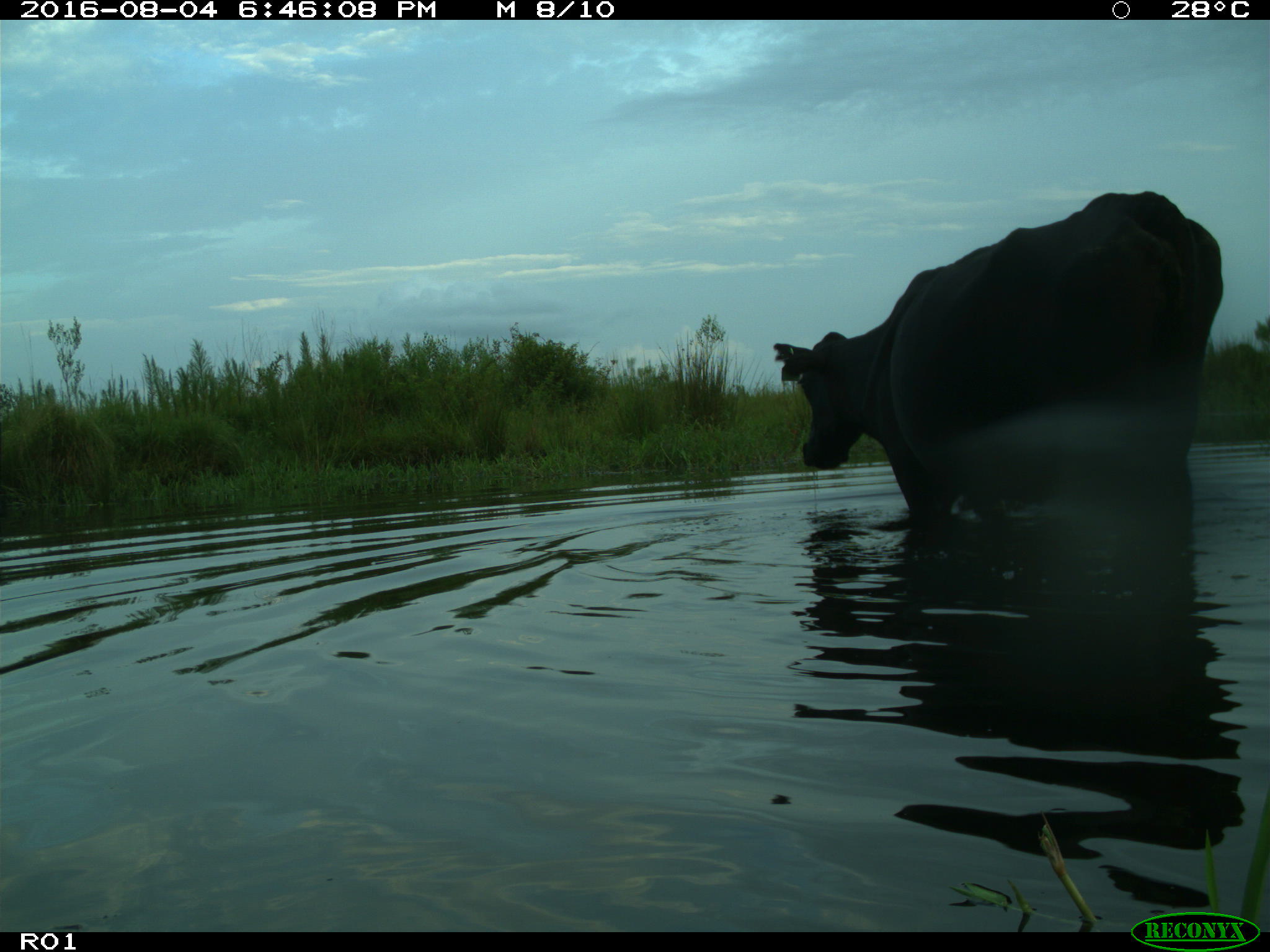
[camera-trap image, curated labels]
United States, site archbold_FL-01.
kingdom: Animalia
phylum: Chordata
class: Mammalia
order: Artiodactyla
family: Bovidae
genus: Bos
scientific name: Bos taurus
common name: domestic cow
Bos taurus (domestic cow).